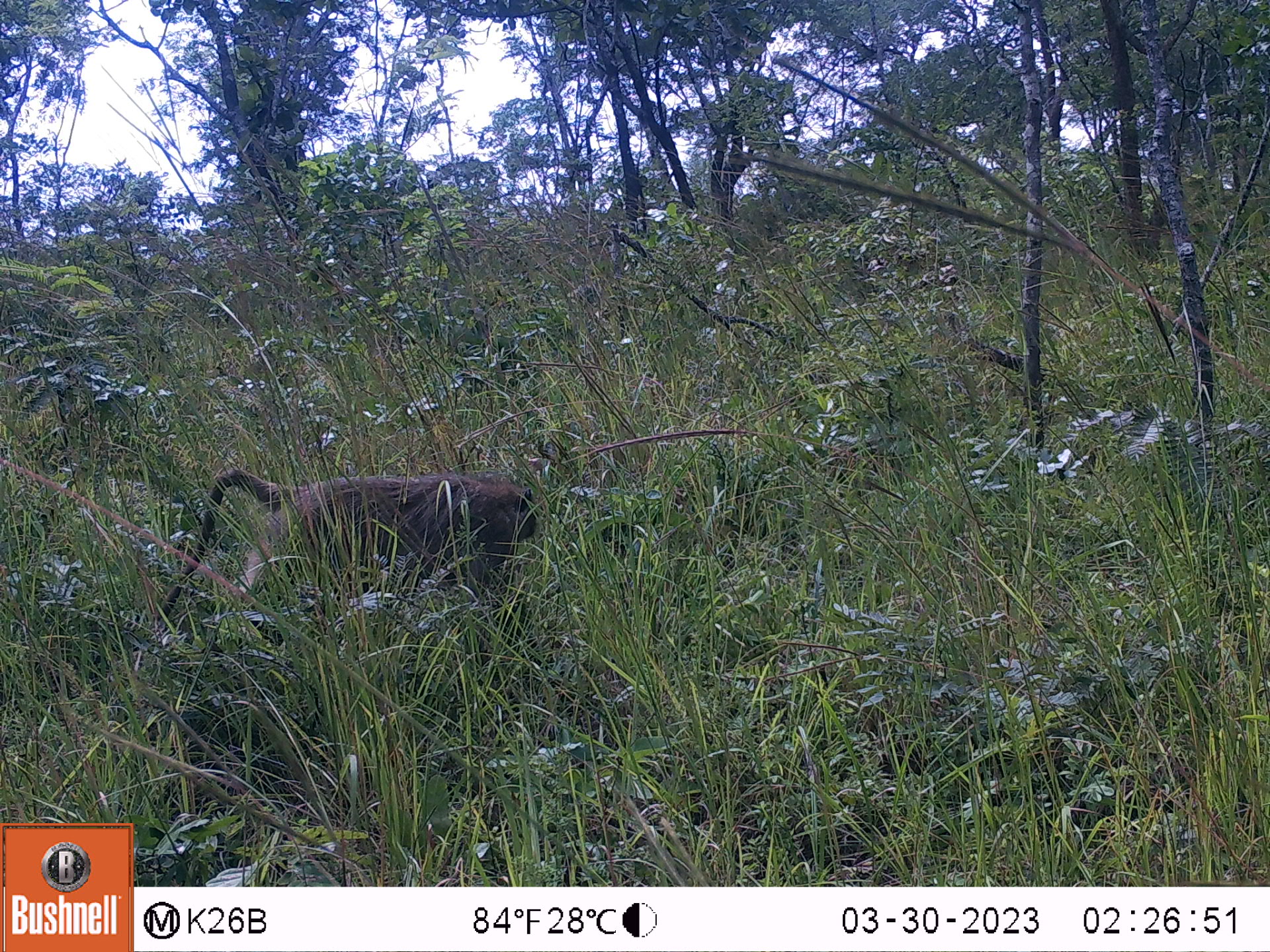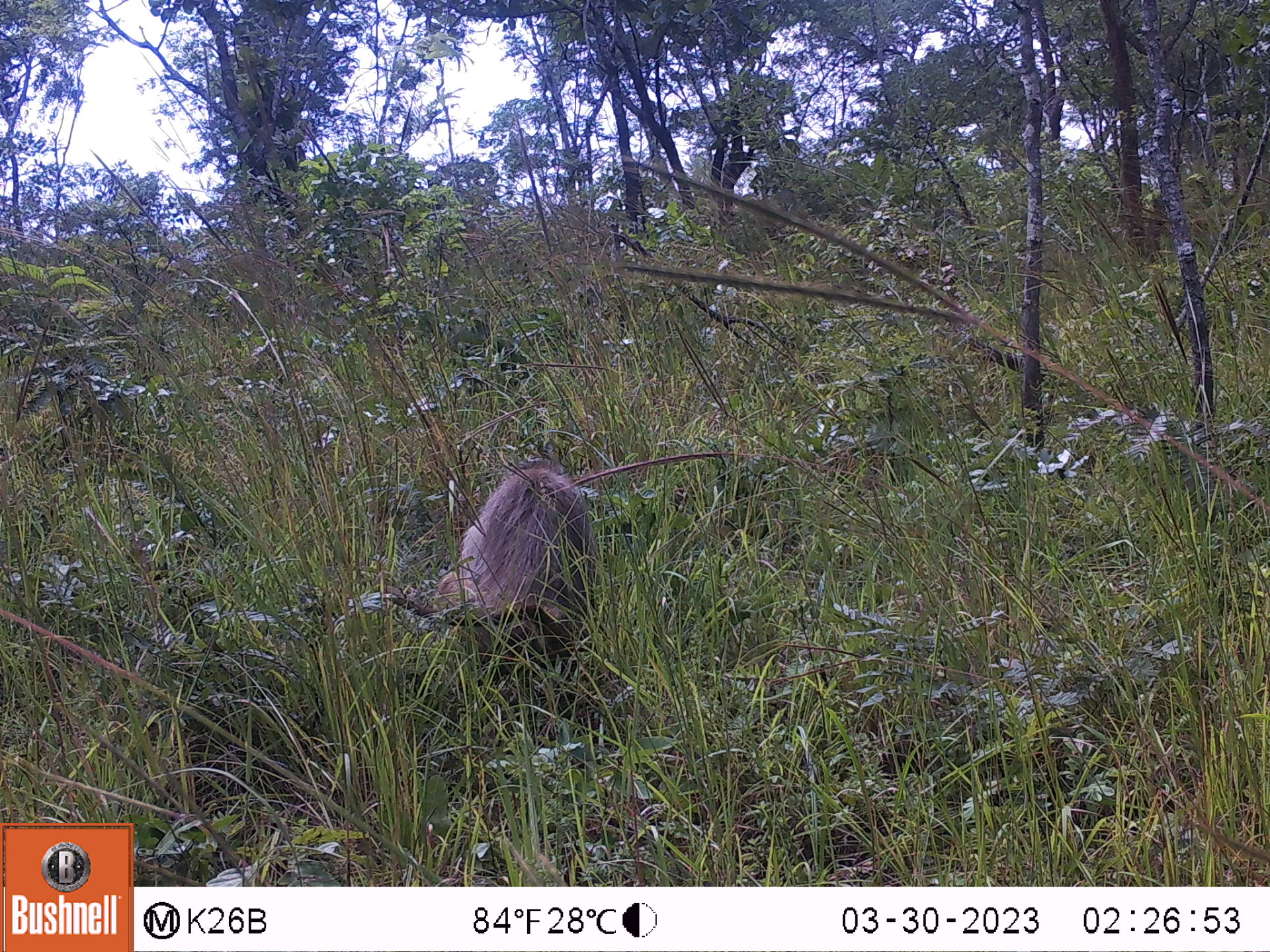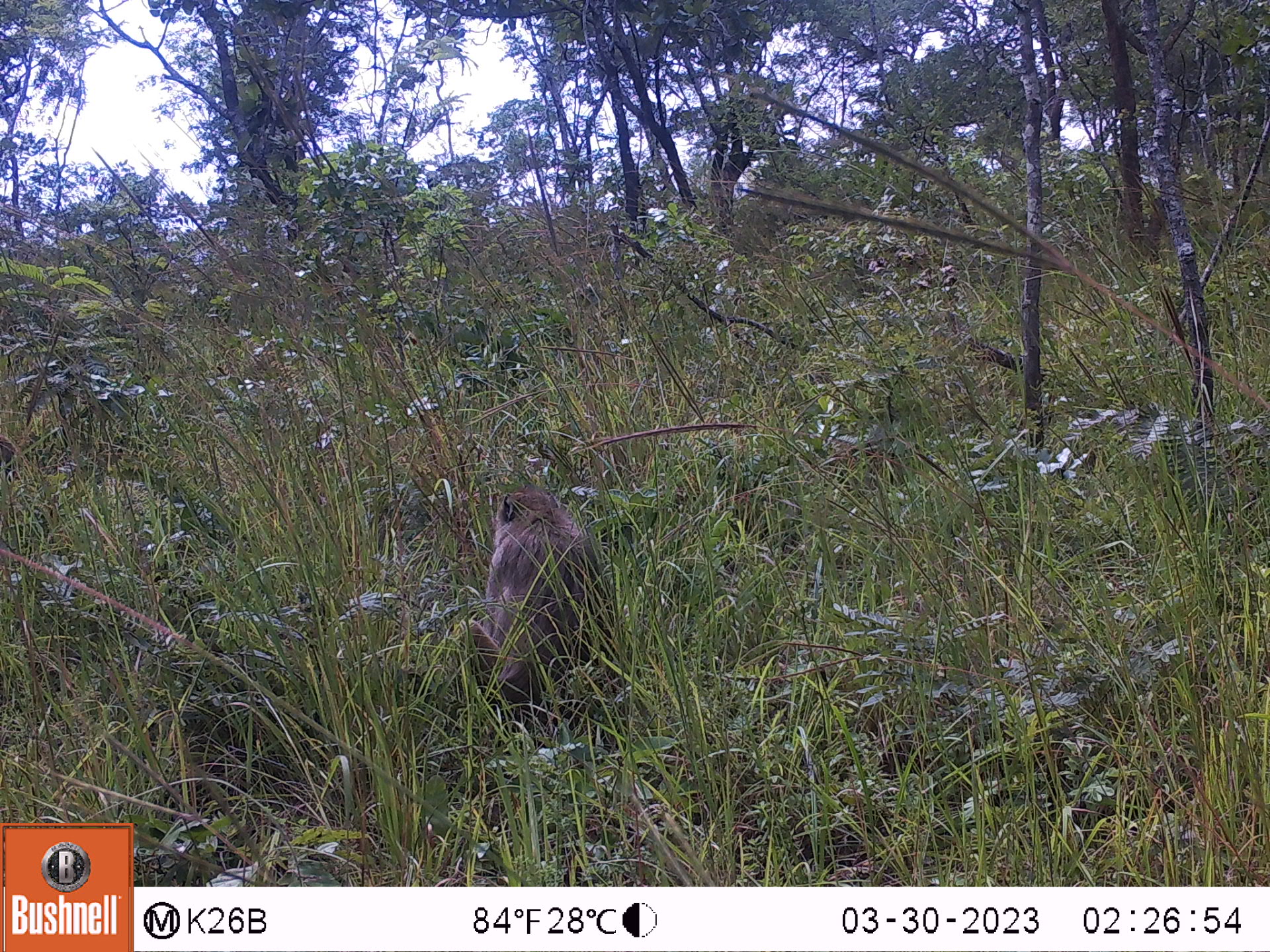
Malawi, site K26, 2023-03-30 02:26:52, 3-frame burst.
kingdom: Animalia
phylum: Chordata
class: Mammalia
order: Primates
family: Cercopithecidae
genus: Papio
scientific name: Papio cynocephalus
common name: yellow baboon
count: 2